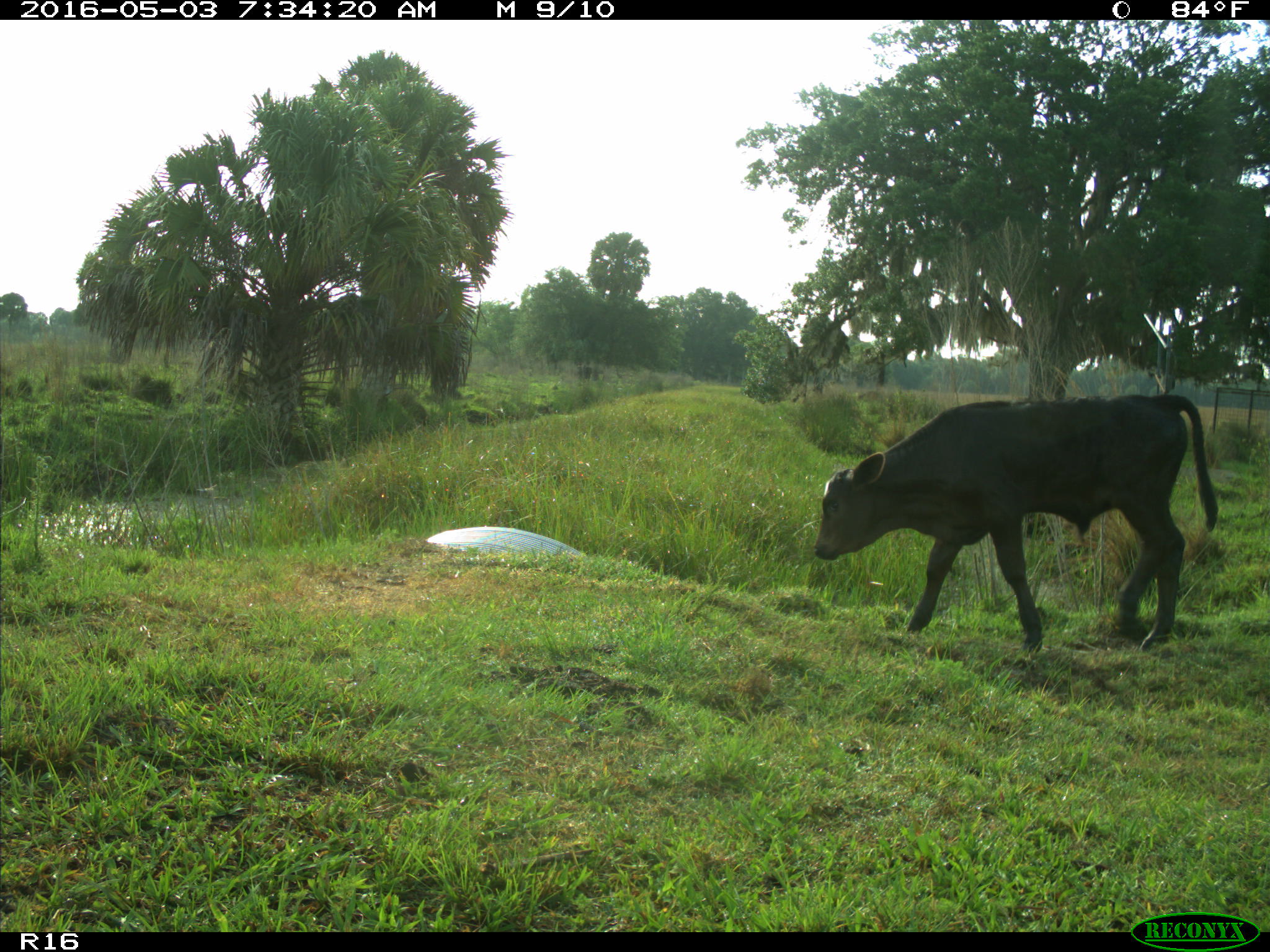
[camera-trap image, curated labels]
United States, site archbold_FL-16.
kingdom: Animalia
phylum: Chordata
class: Mammalia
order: Artiodactyla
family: Bovidae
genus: Bos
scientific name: Bos taurus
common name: domestic cow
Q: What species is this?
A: Bos taurus (domestic cow).